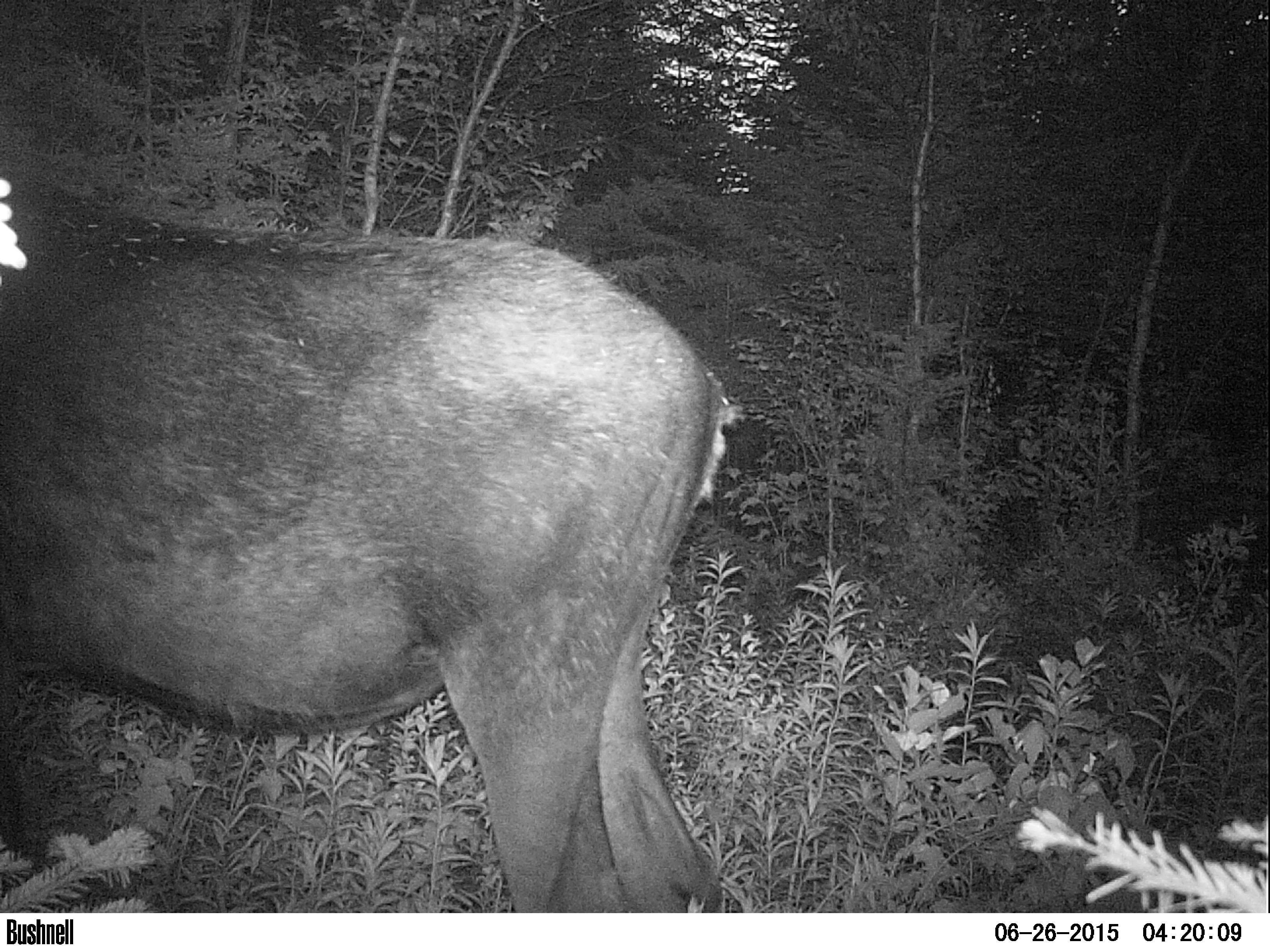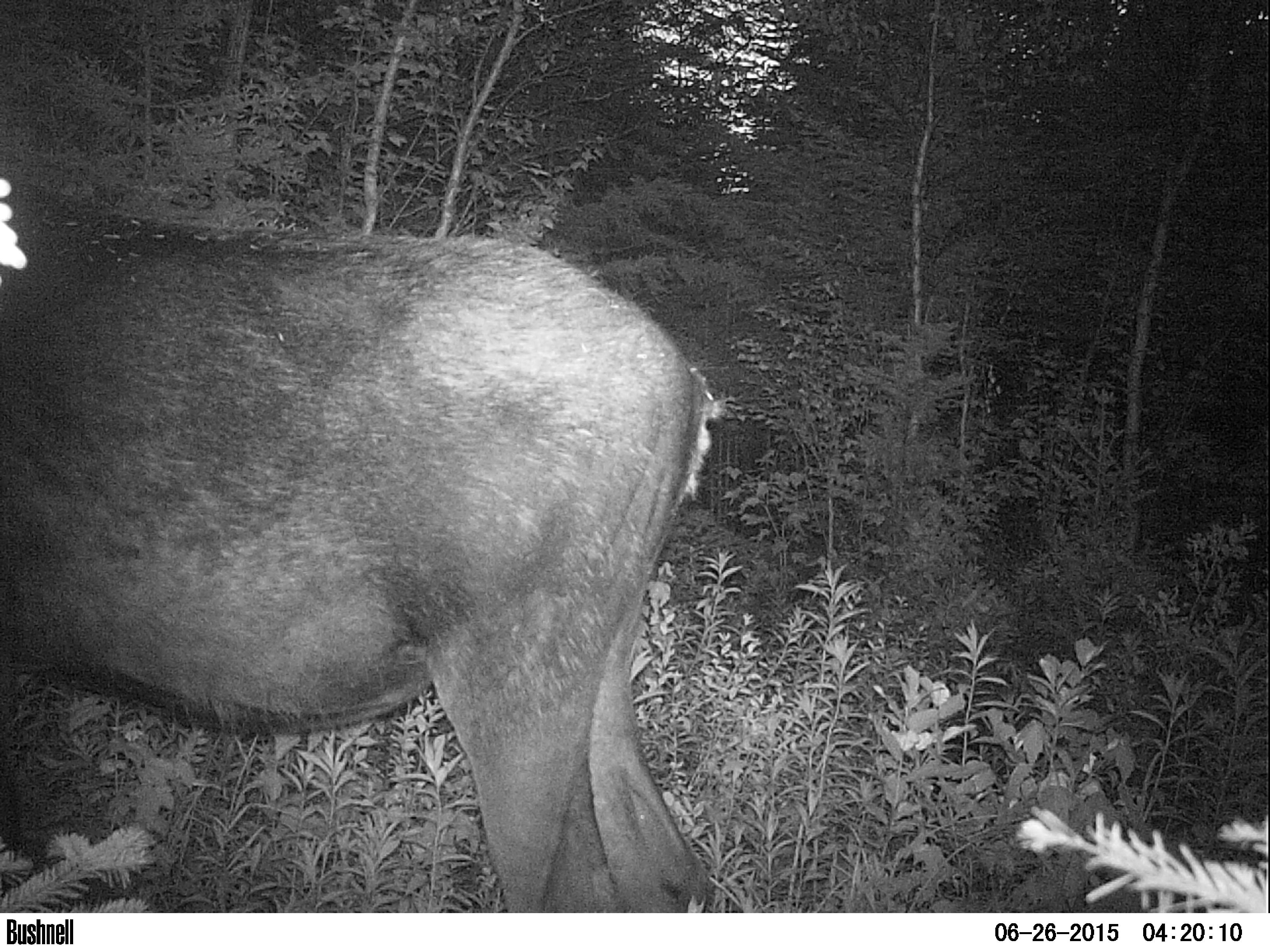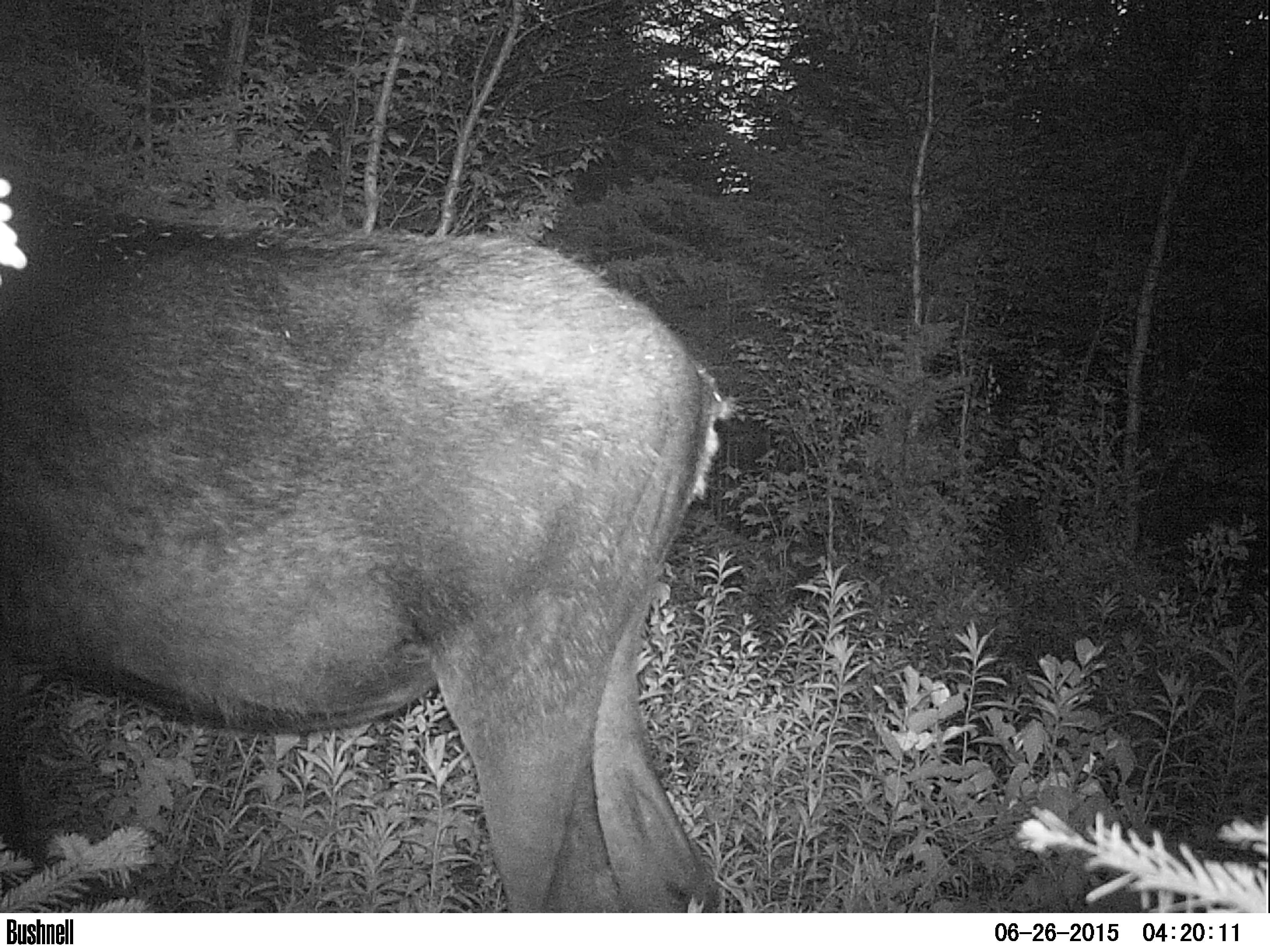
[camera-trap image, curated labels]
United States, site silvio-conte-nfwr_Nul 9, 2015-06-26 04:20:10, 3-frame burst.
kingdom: Animalia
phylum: Chordata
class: Mammalia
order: Artiodactyla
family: Cervidae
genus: Alces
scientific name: Alces alces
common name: moose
Moose (Alces alces).